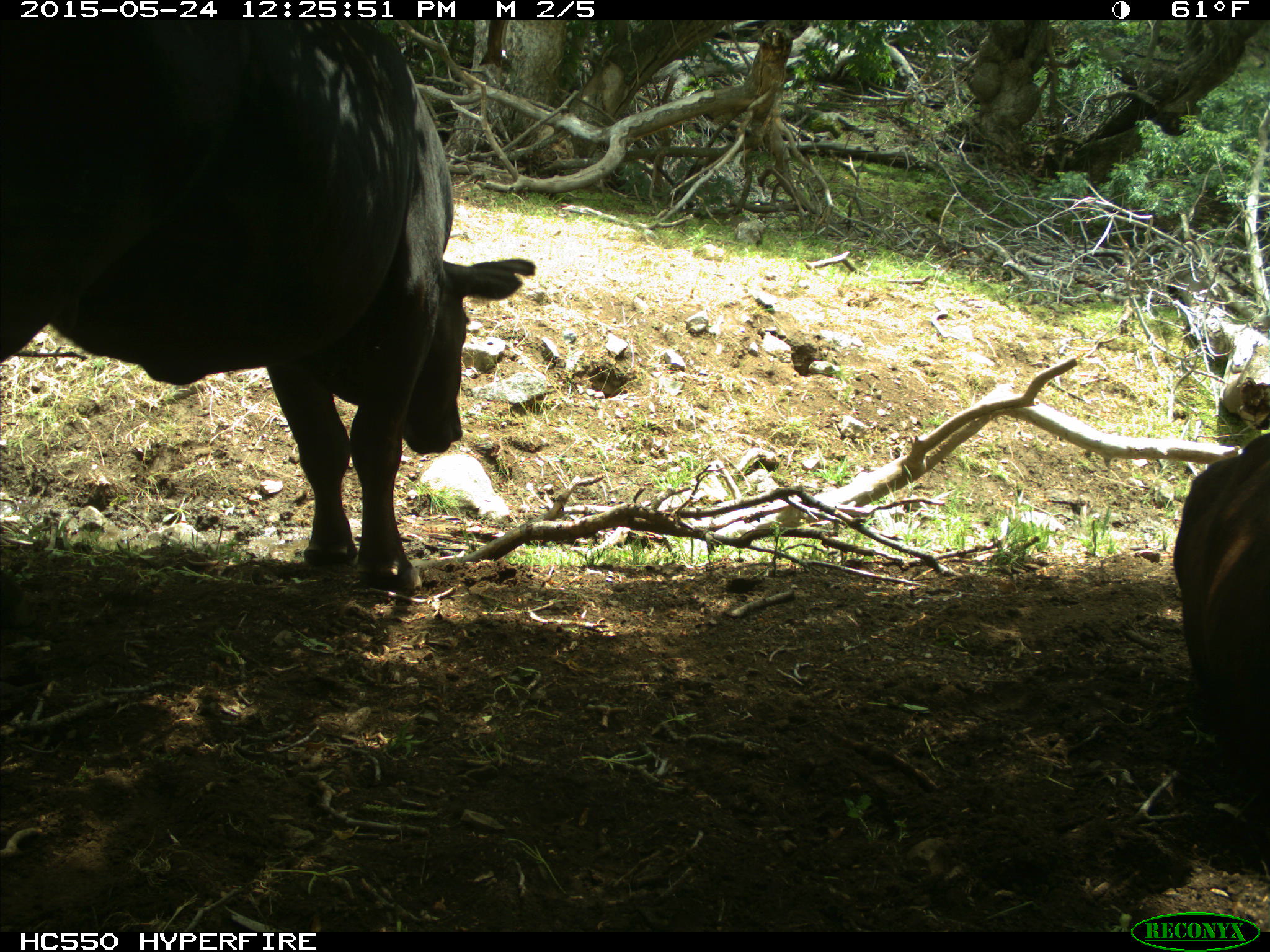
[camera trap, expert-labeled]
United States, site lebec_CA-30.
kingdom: Animalia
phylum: Chordata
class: Mammalia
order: Artiodactyla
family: Bovidae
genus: Bos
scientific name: Bos taurus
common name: domestic cow